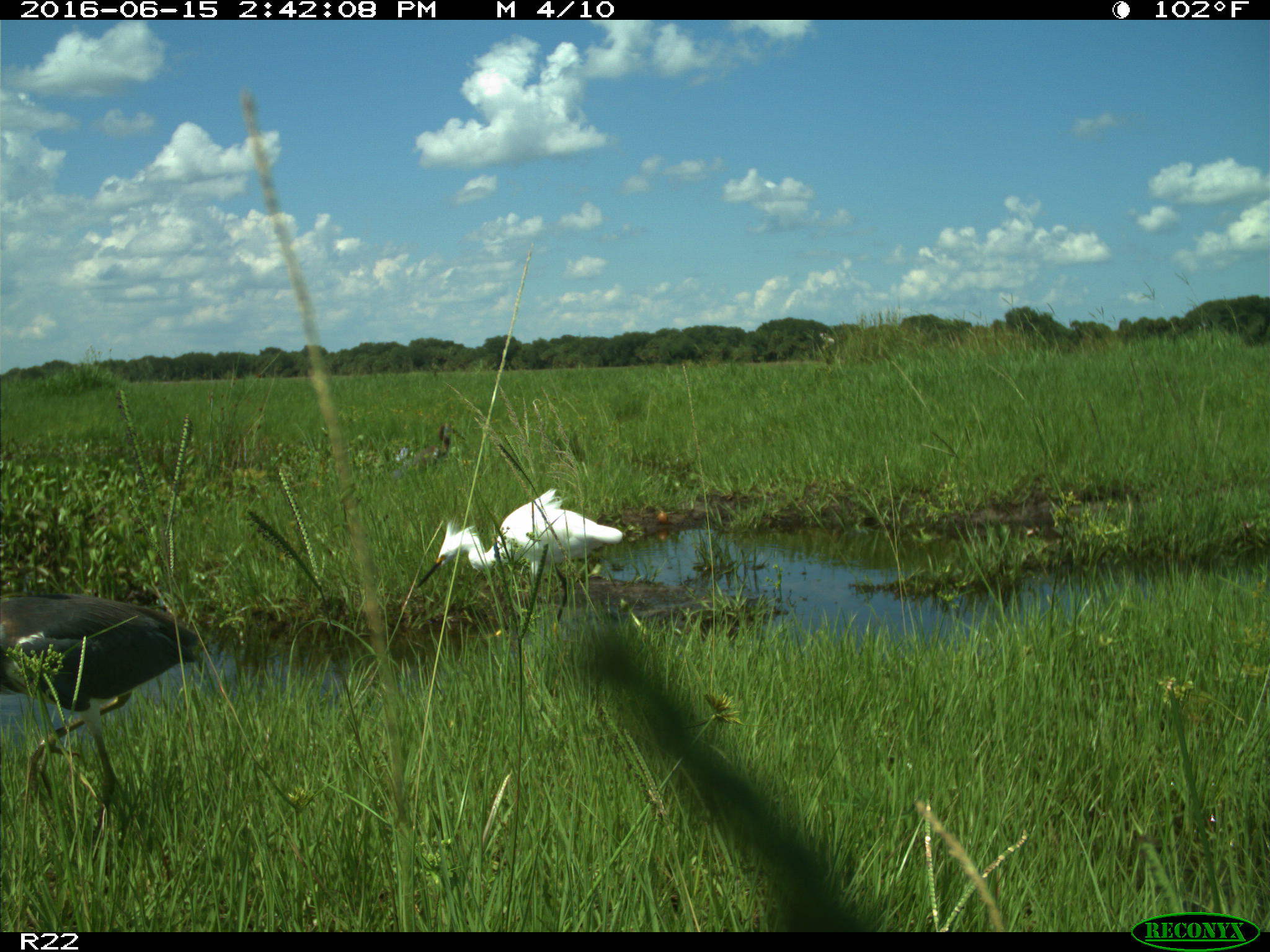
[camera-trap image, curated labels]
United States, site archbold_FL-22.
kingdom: Animalia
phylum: Chordata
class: Aves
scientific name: Aves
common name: birds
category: unidentified bird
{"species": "unidentified bird (birds) (Aves)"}